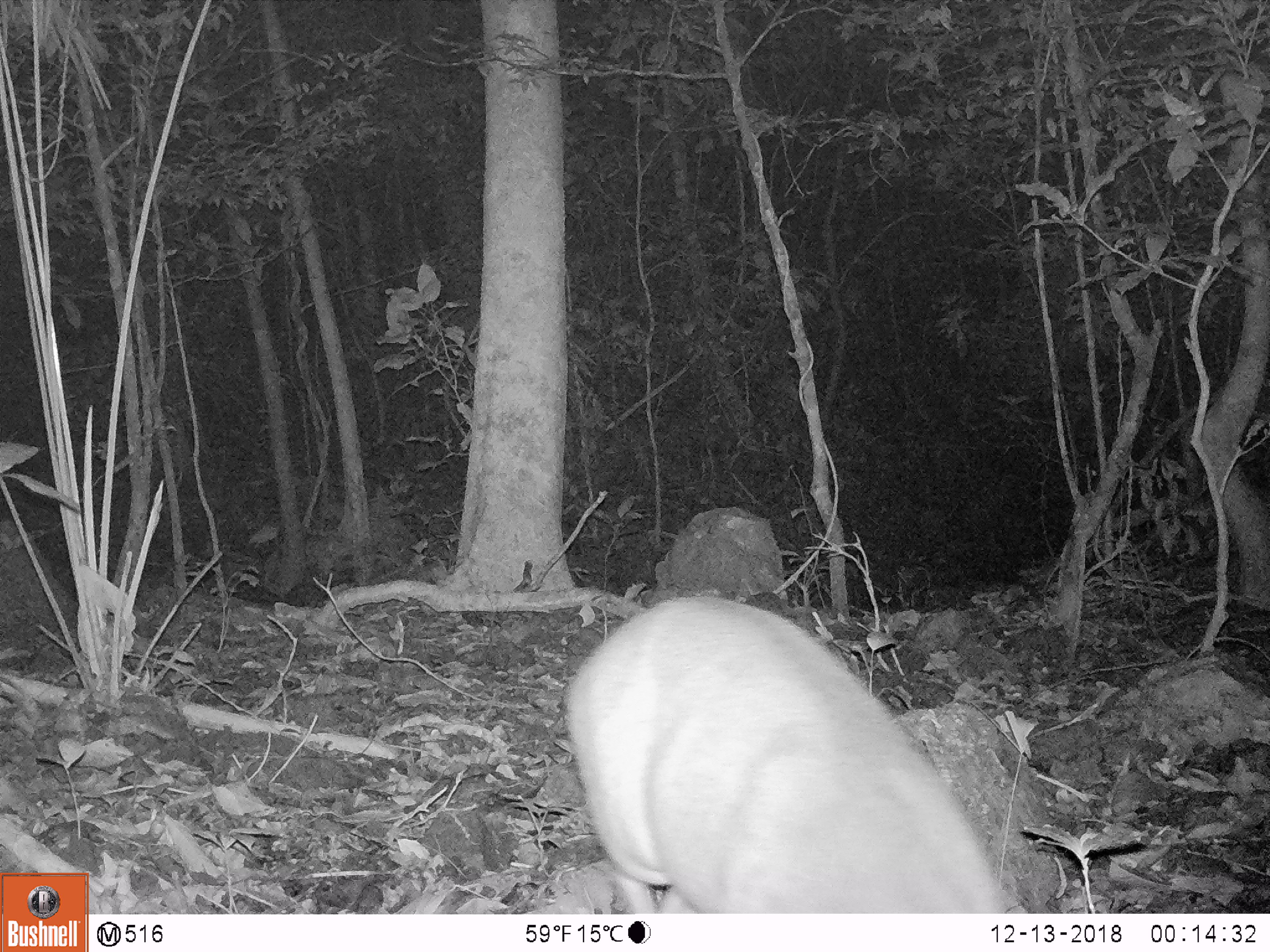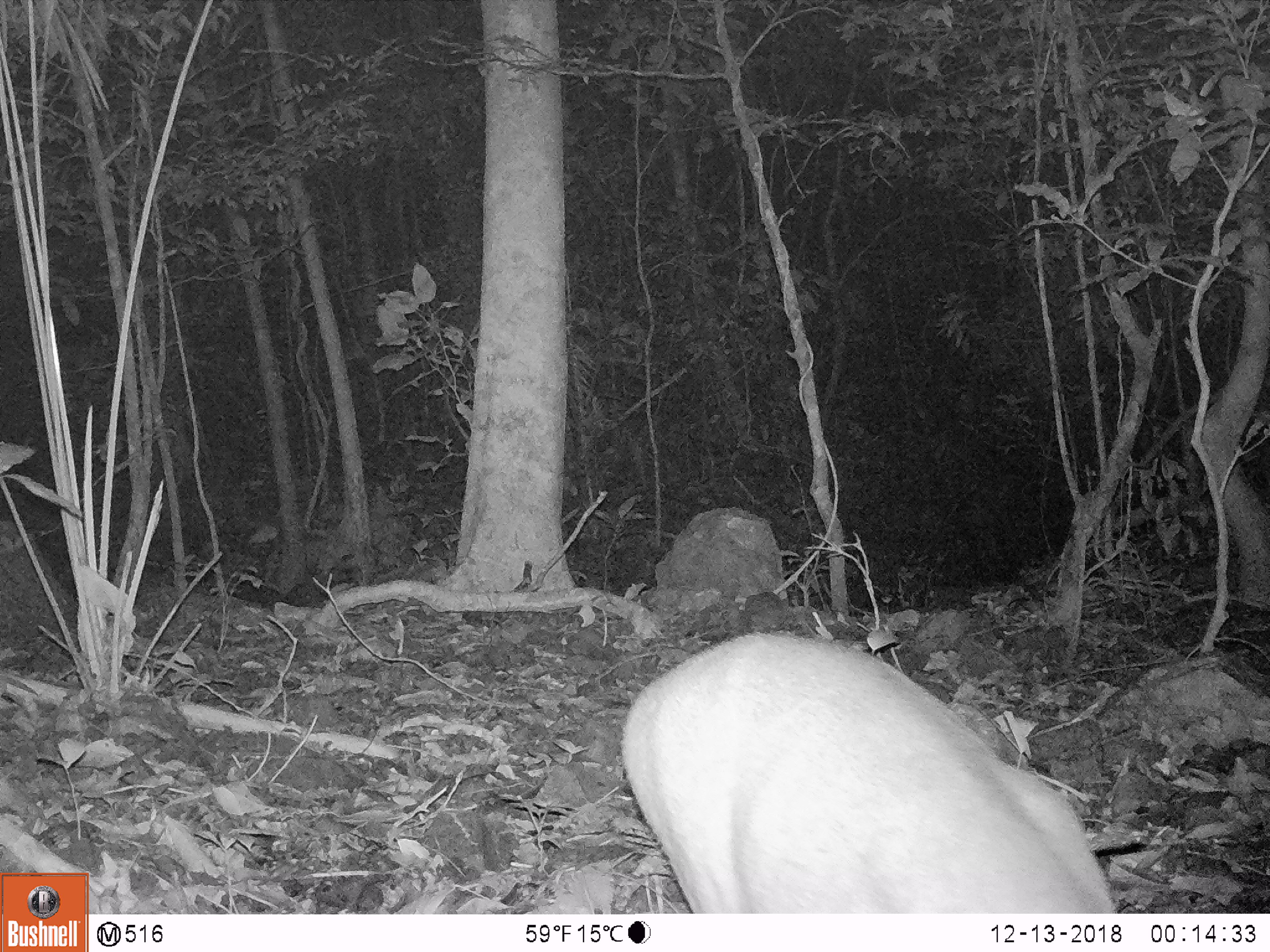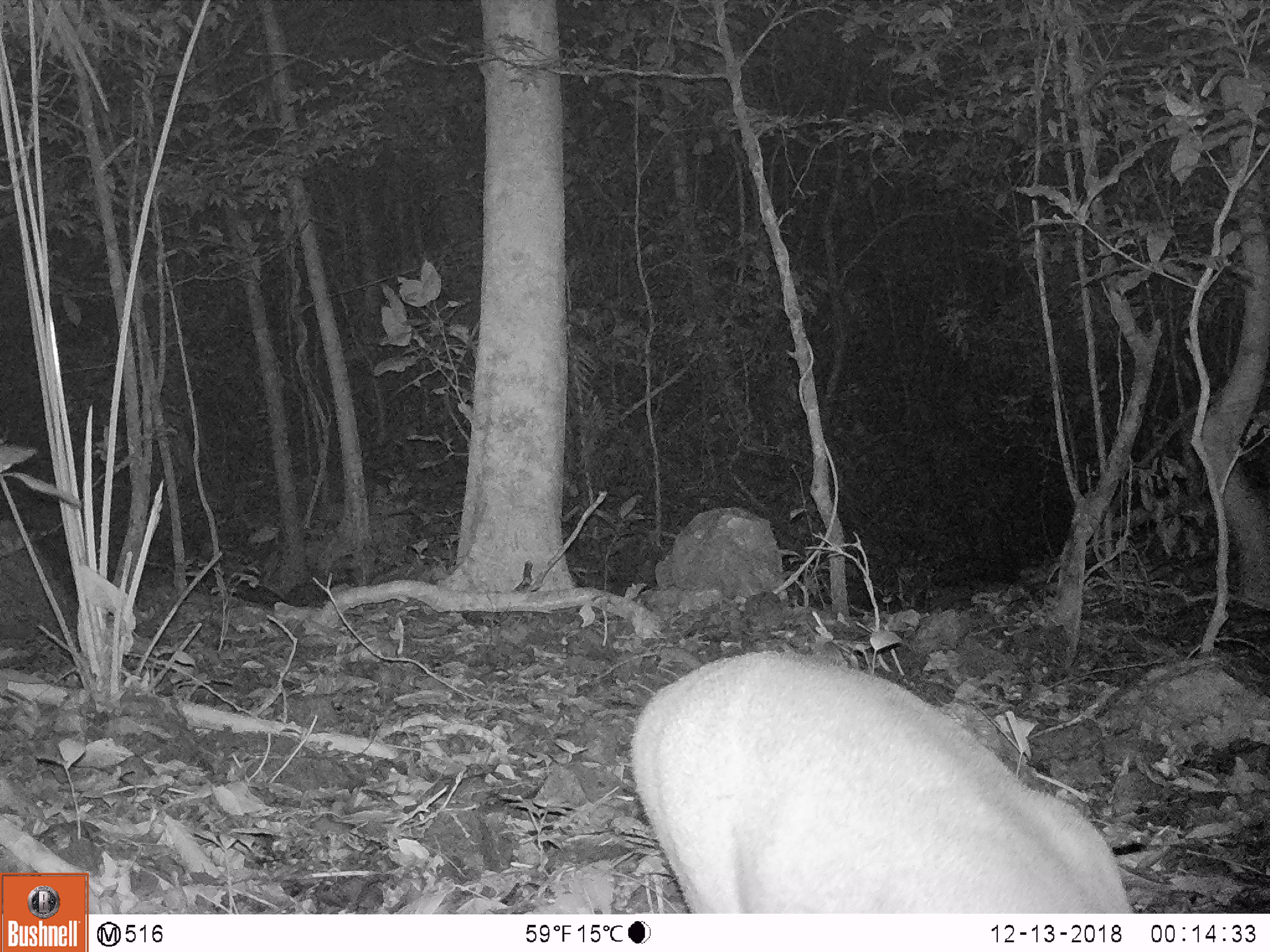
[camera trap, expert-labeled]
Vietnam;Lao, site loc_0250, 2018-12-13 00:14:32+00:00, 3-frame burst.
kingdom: Animalia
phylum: Chordata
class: Mammalia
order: Artiodactyla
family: Cervidae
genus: Muntiacus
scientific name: Muntiacus vuquangensis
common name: large-antlered muntjac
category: large antlered muntjac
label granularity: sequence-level